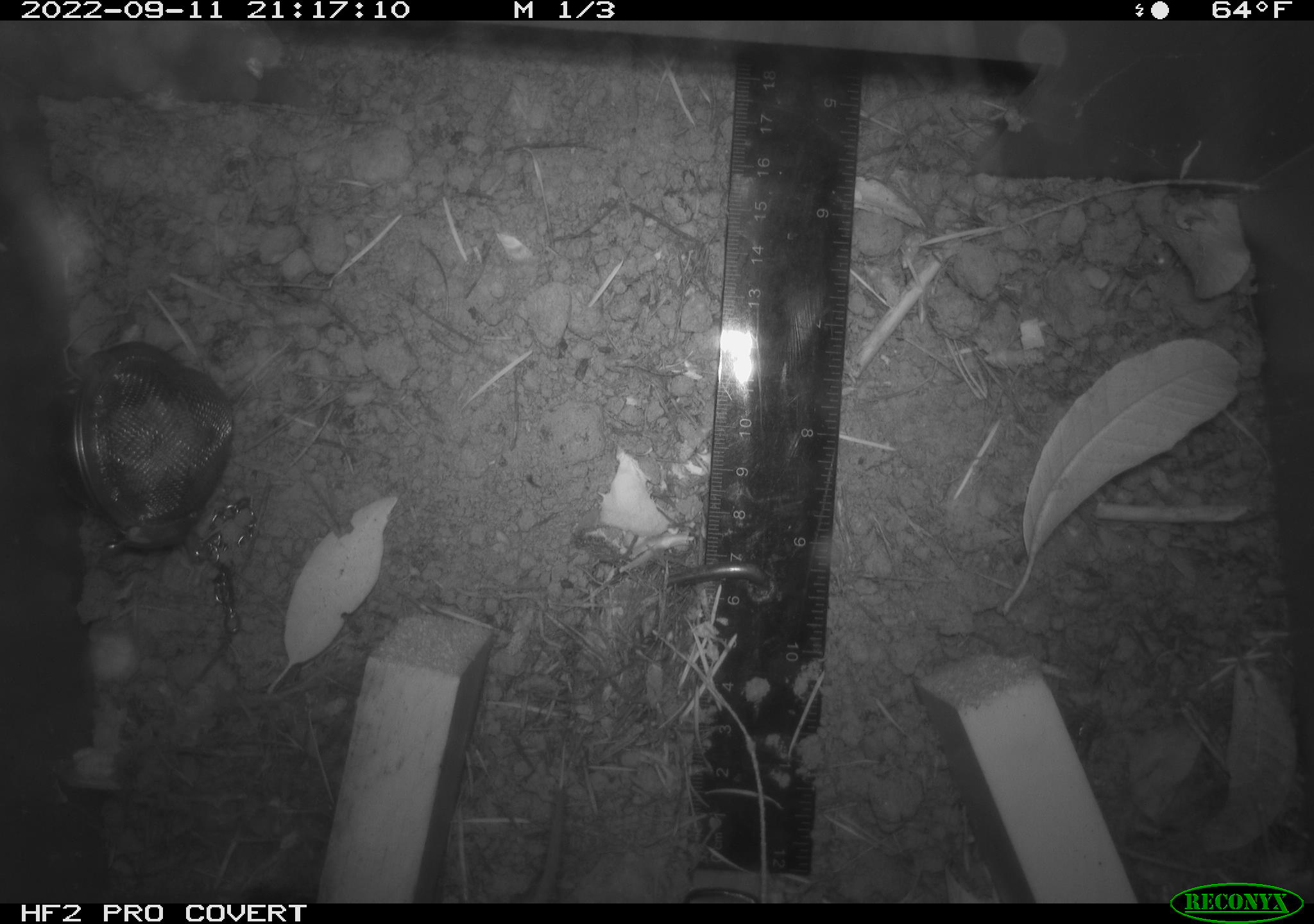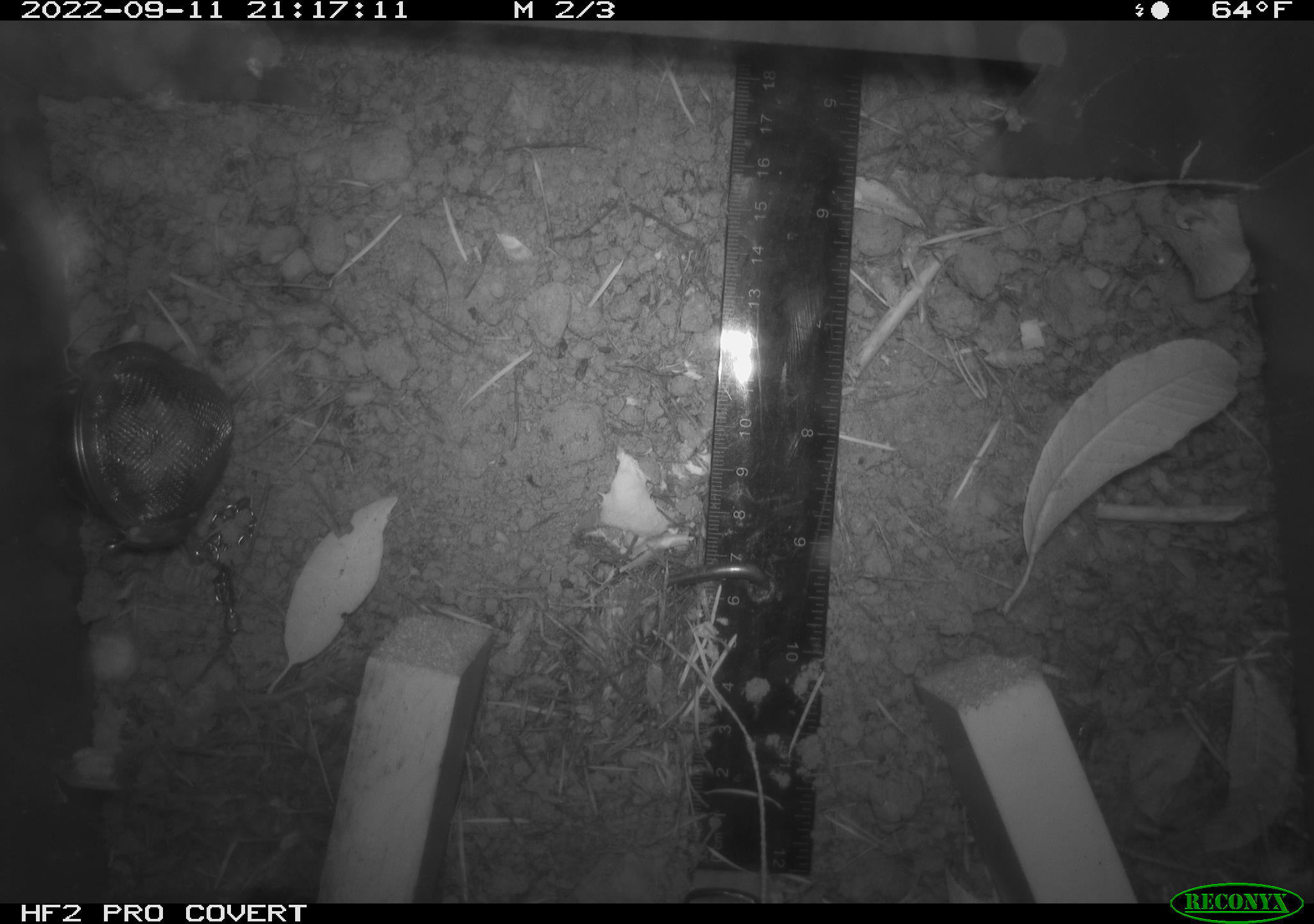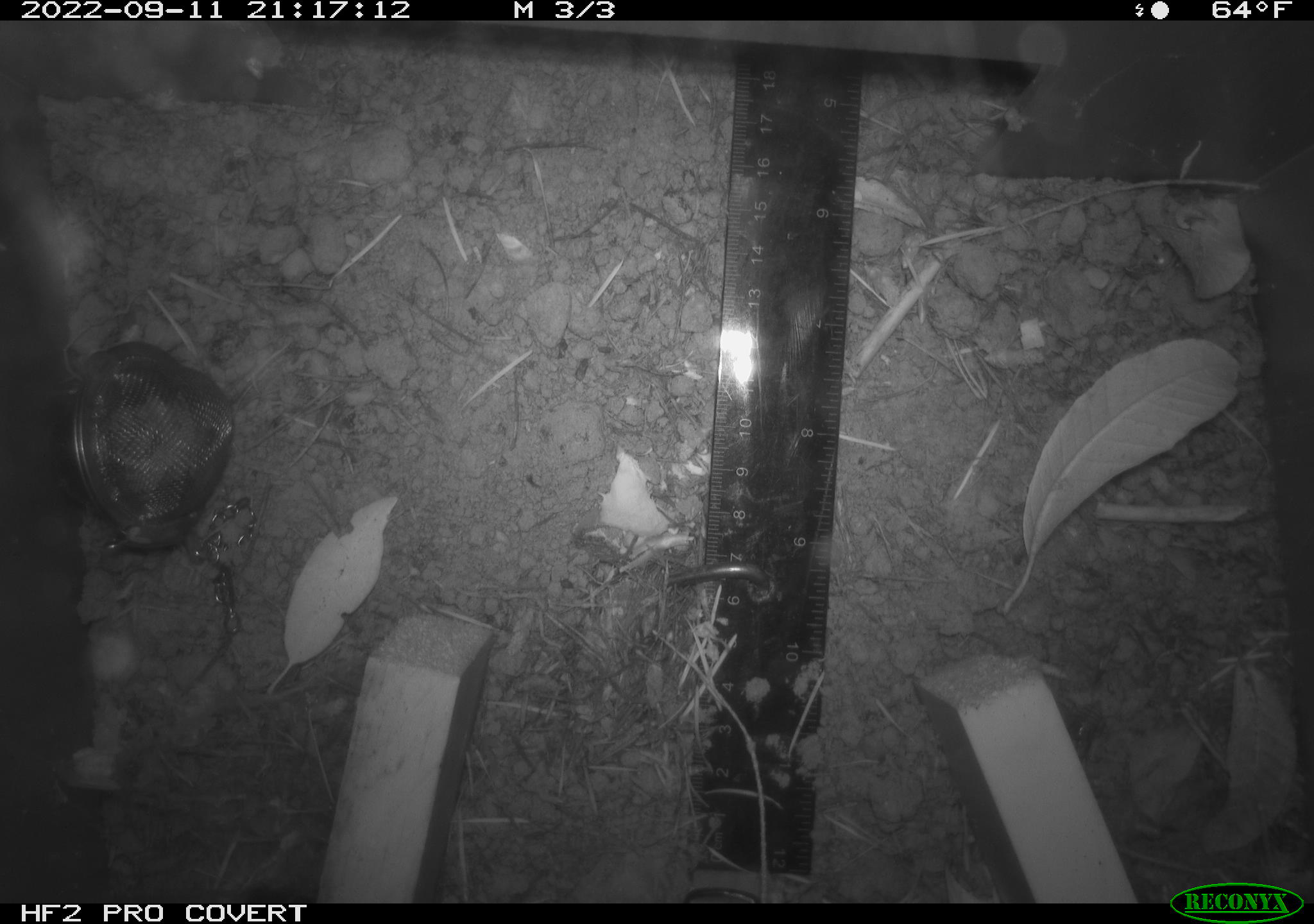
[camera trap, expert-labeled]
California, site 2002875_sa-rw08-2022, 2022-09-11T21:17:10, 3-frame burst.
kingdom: Animalia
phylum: Chordata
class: Mammalia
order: Rodentia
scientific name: Rodentia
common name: mouse species